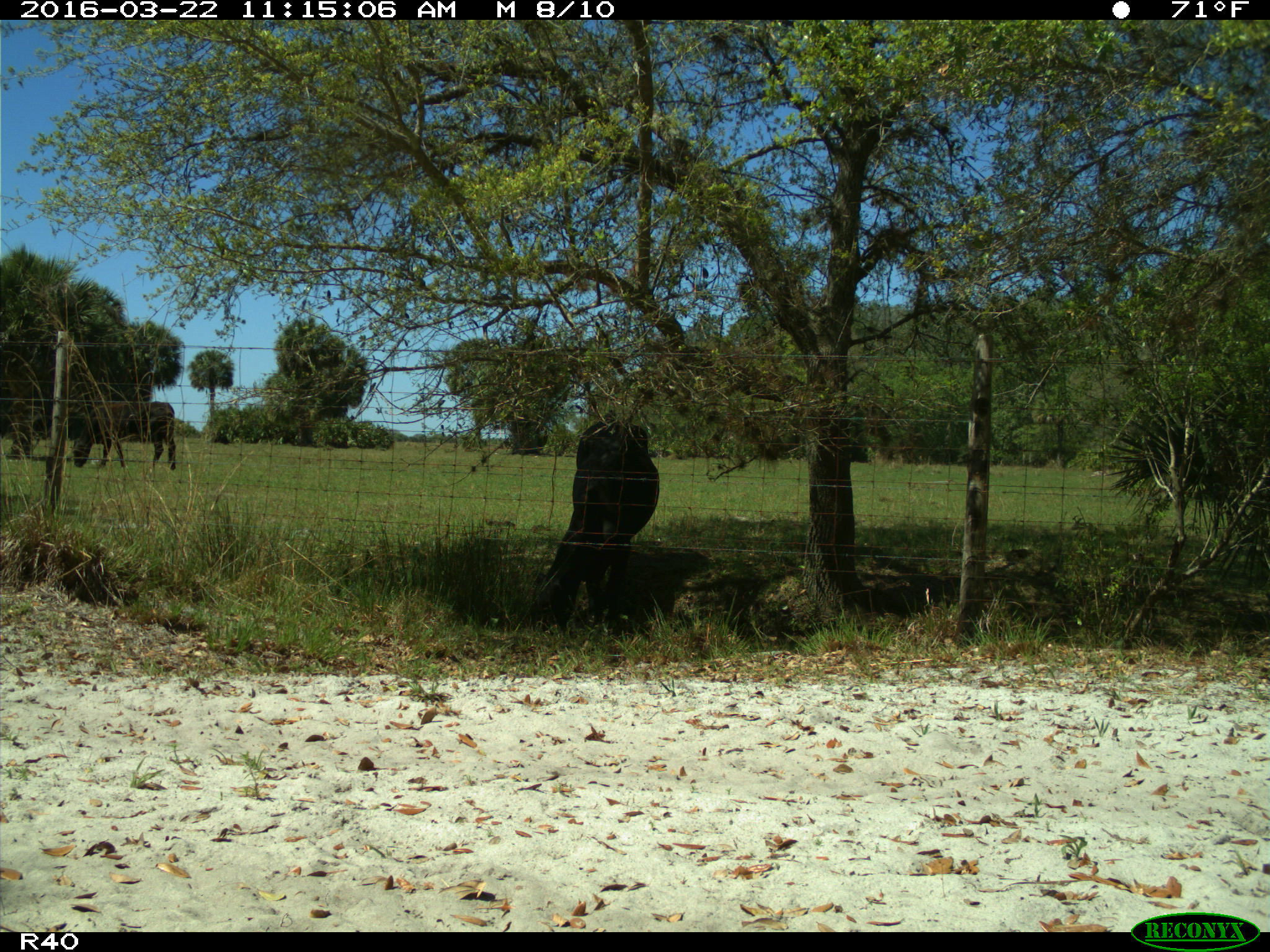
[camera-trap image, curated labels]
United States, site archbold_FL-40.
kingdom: Animalia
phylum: Chordata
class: Mammalia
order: Artiodactyla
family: Bovidae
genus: Bos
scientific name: Bos taurus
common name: domestic cow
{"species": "Bos taurus (domestic cow)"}